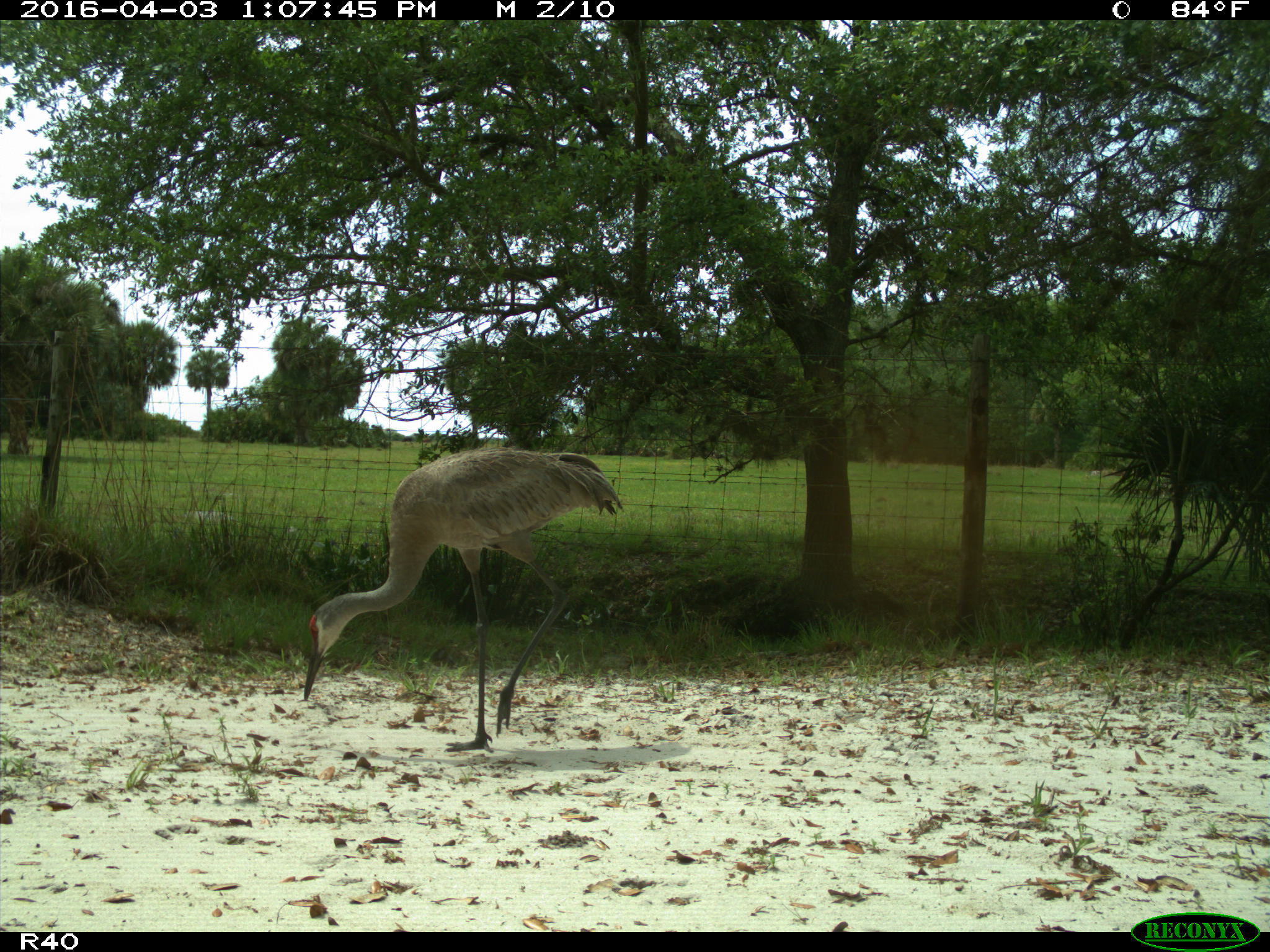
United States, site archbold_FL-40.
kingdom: Animalia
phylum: Chordata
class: Aves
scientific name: Aves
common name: birds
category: unidentified bird